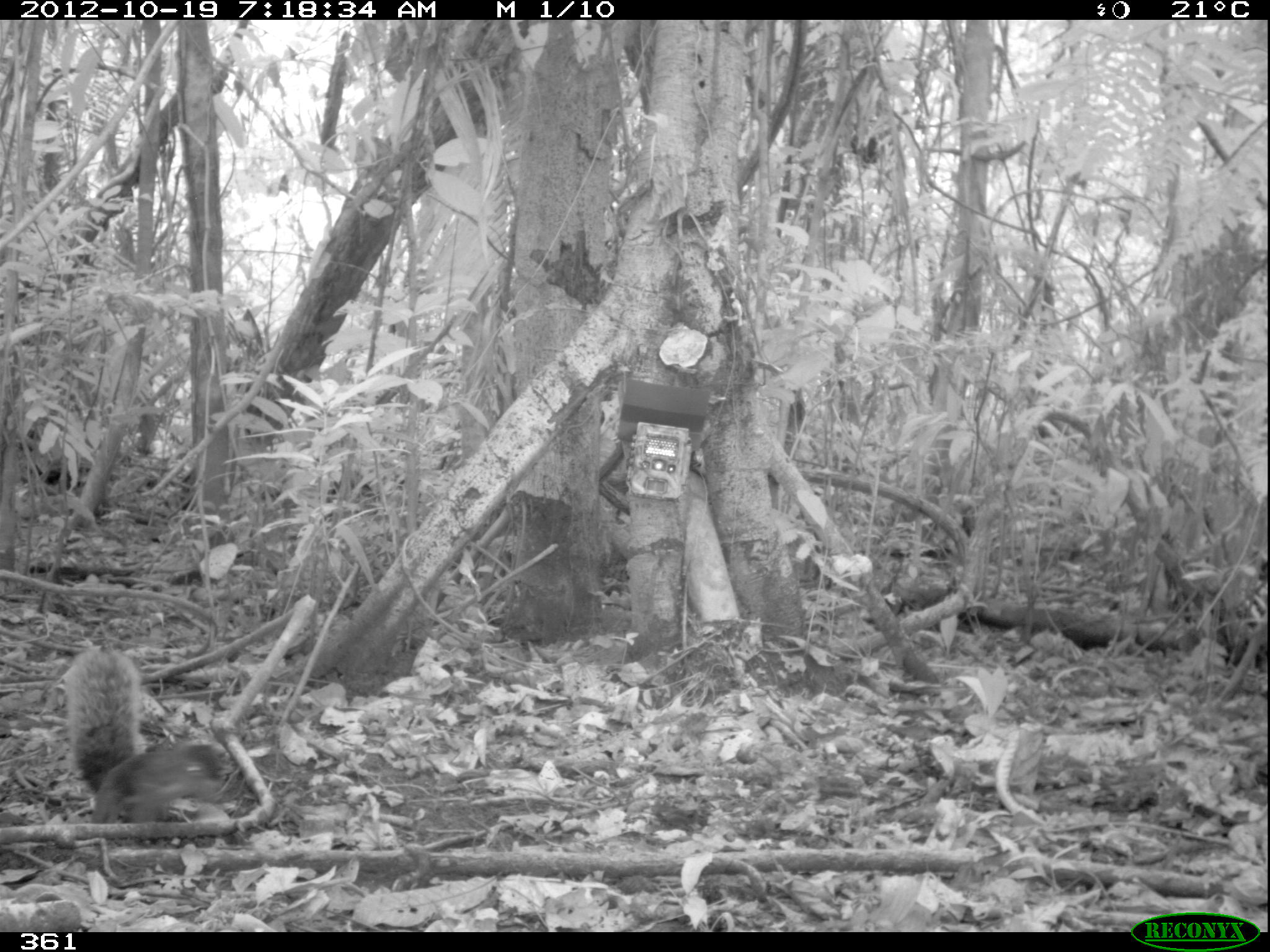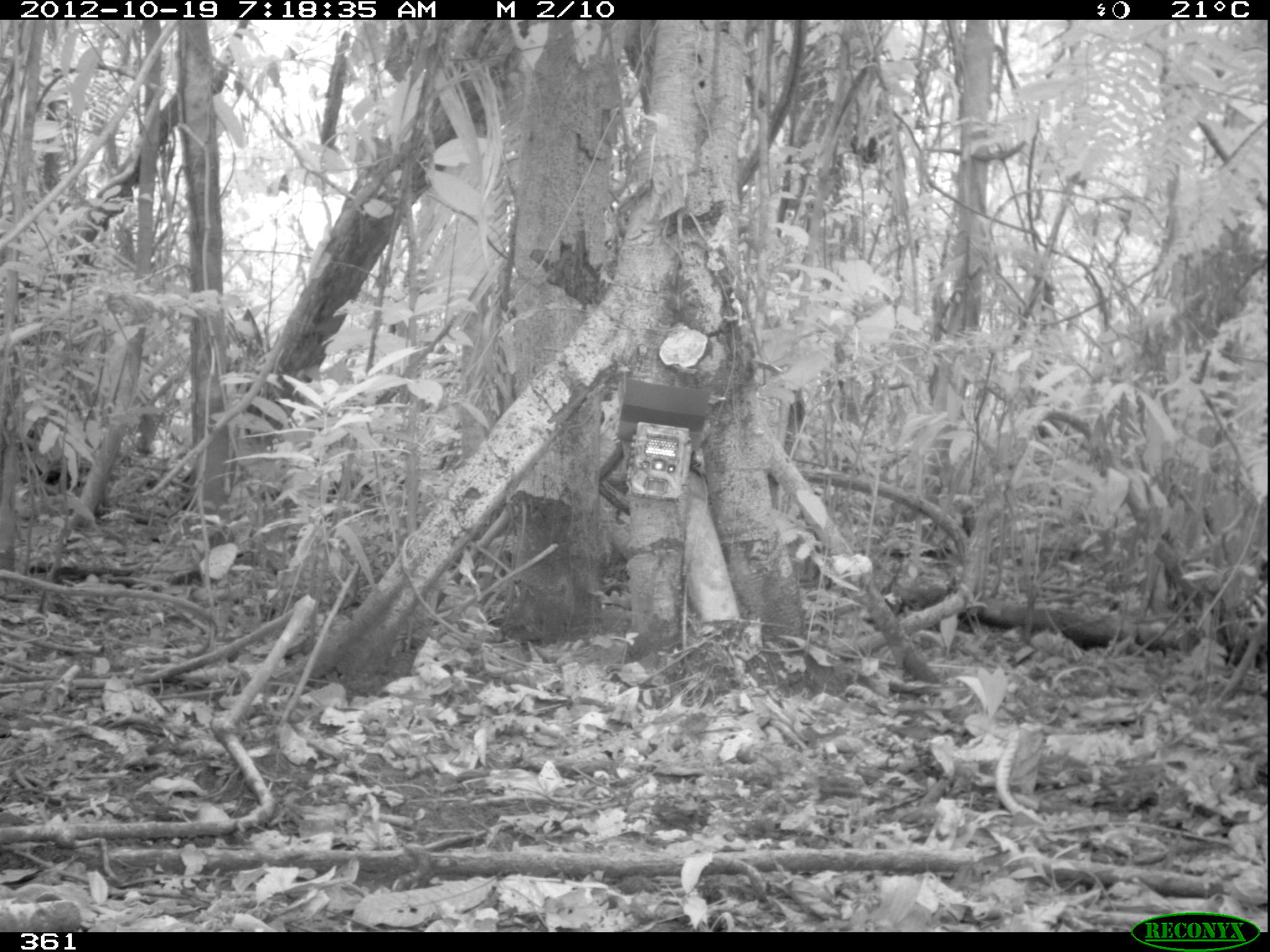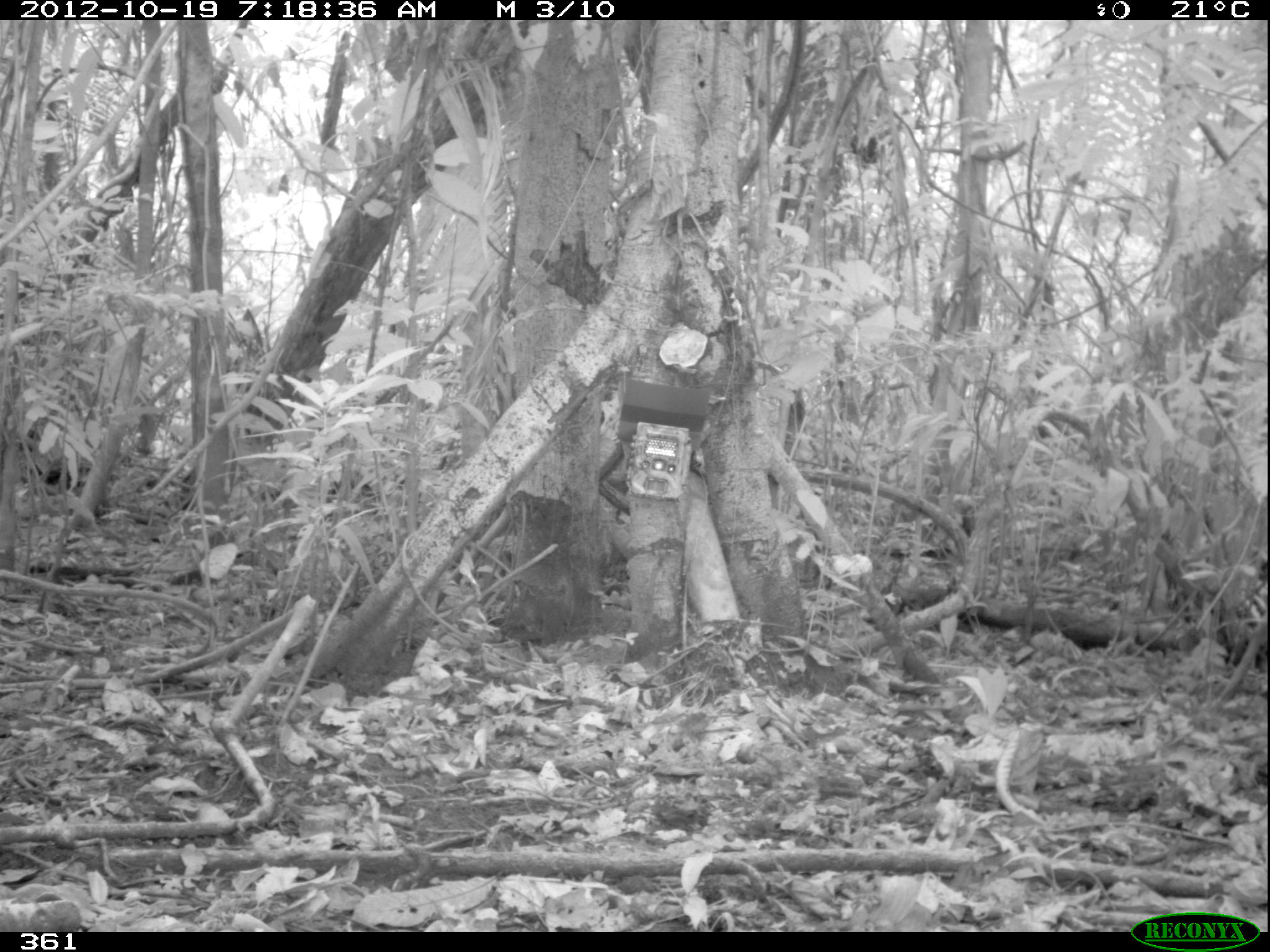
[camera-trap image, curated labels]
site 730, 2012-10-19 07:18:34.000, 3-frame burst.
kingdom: Animalia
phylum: Chordata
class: Mammalia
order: Rodentia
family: Sciuridae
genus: Sciurus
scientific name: Sciurus spadiceus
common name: southern amazon red squirrel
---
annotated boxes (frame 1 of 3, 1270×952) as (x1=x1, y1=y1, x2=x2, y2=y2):
sciurus spadiceus: (x1=63, y1=647, x2=224, y2=824)